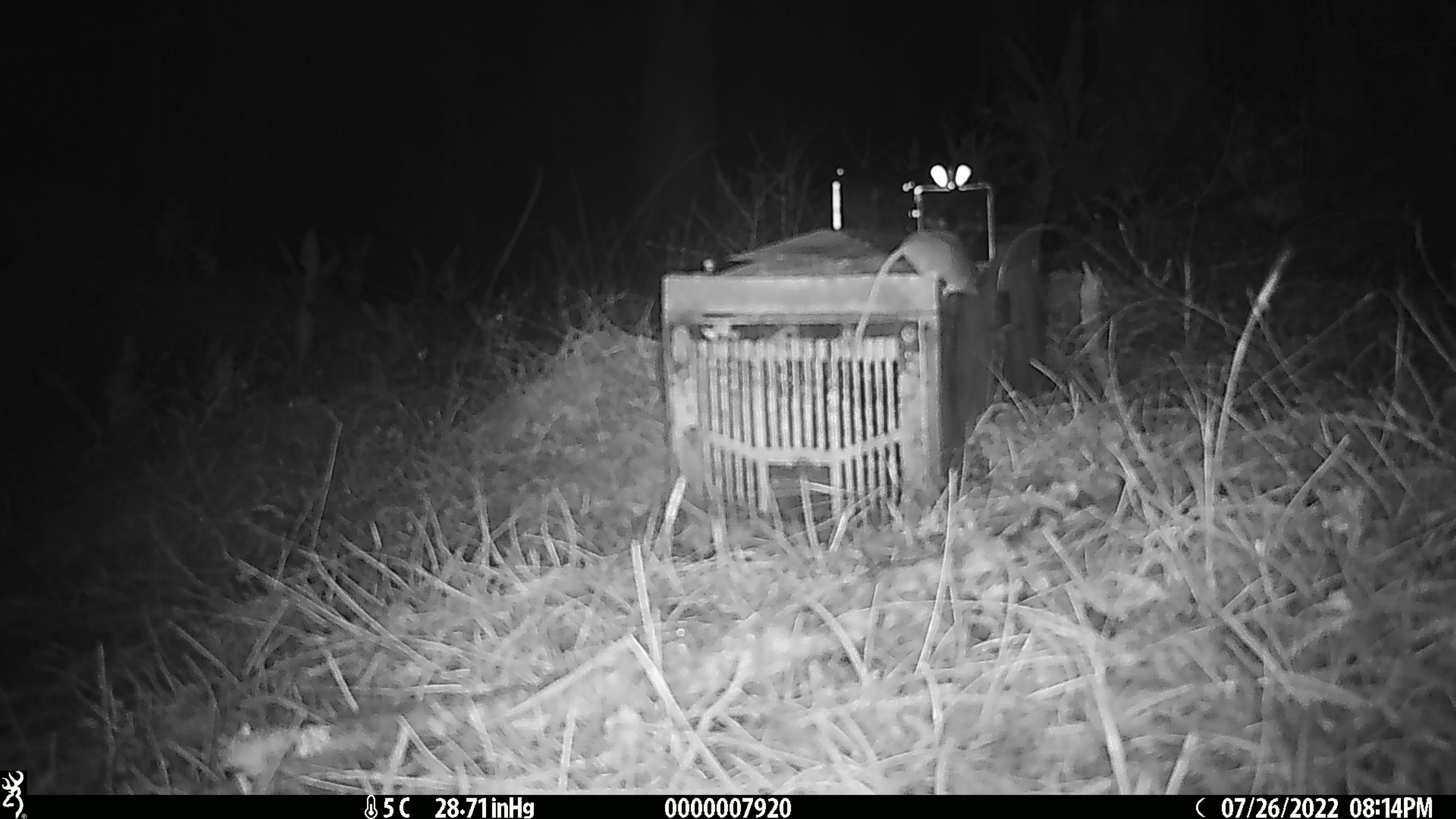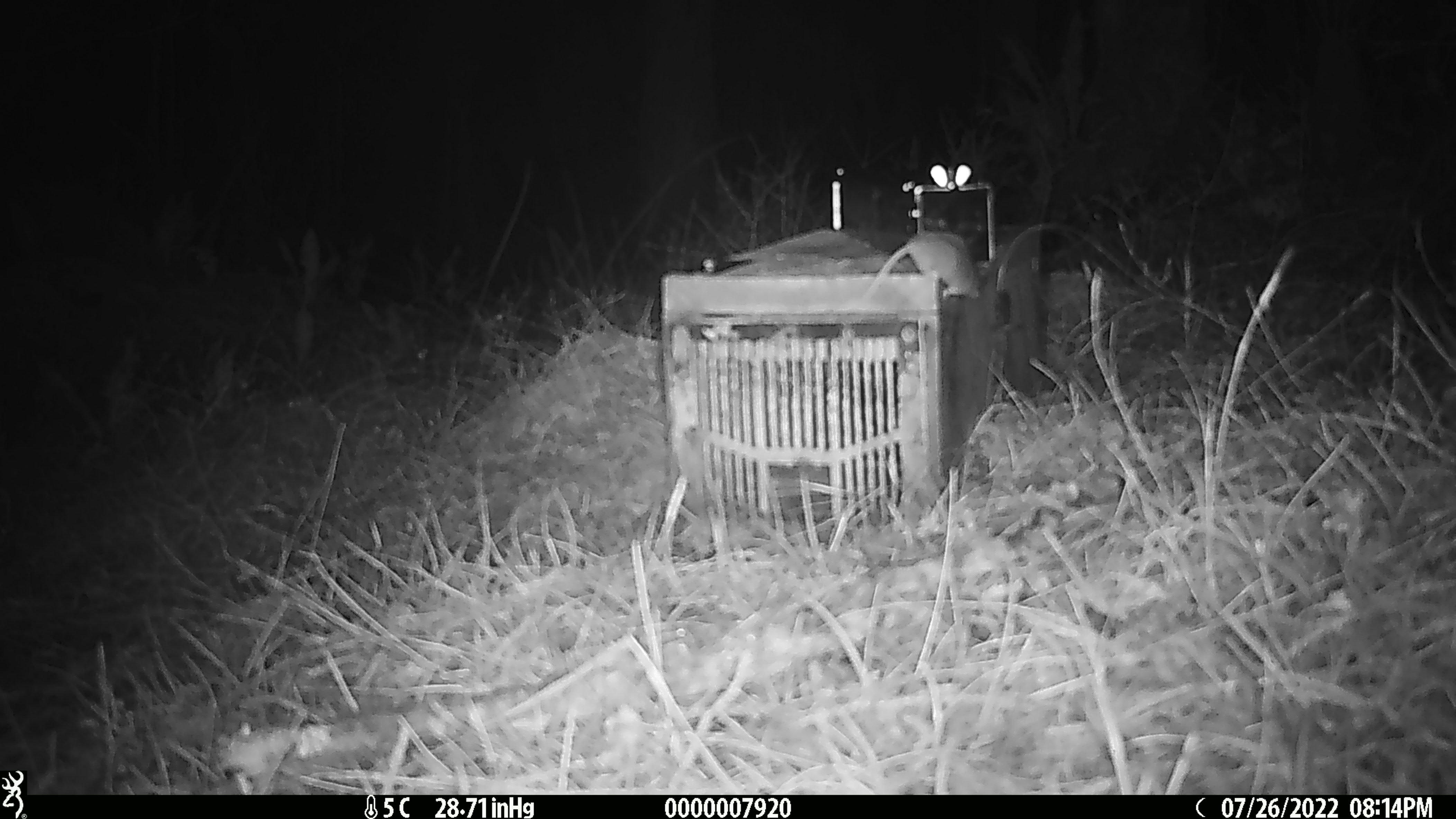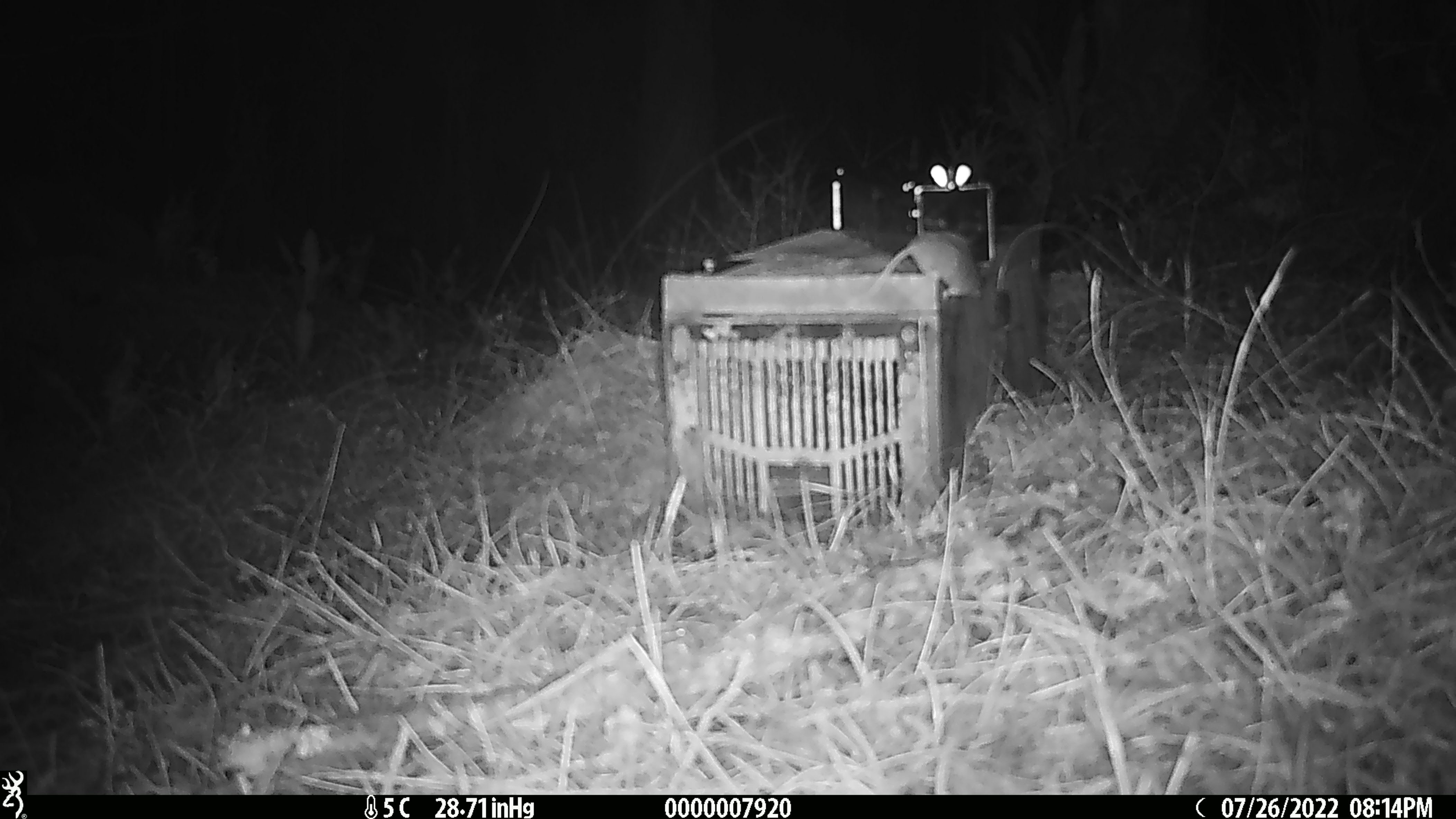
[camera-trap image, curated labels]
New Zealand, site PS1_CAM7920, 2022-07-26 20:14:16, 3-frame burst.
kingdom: Animalia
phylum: Chordata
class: Mammalia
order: Rodentia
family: Muridae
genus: Mus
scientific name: Mus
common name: mouse